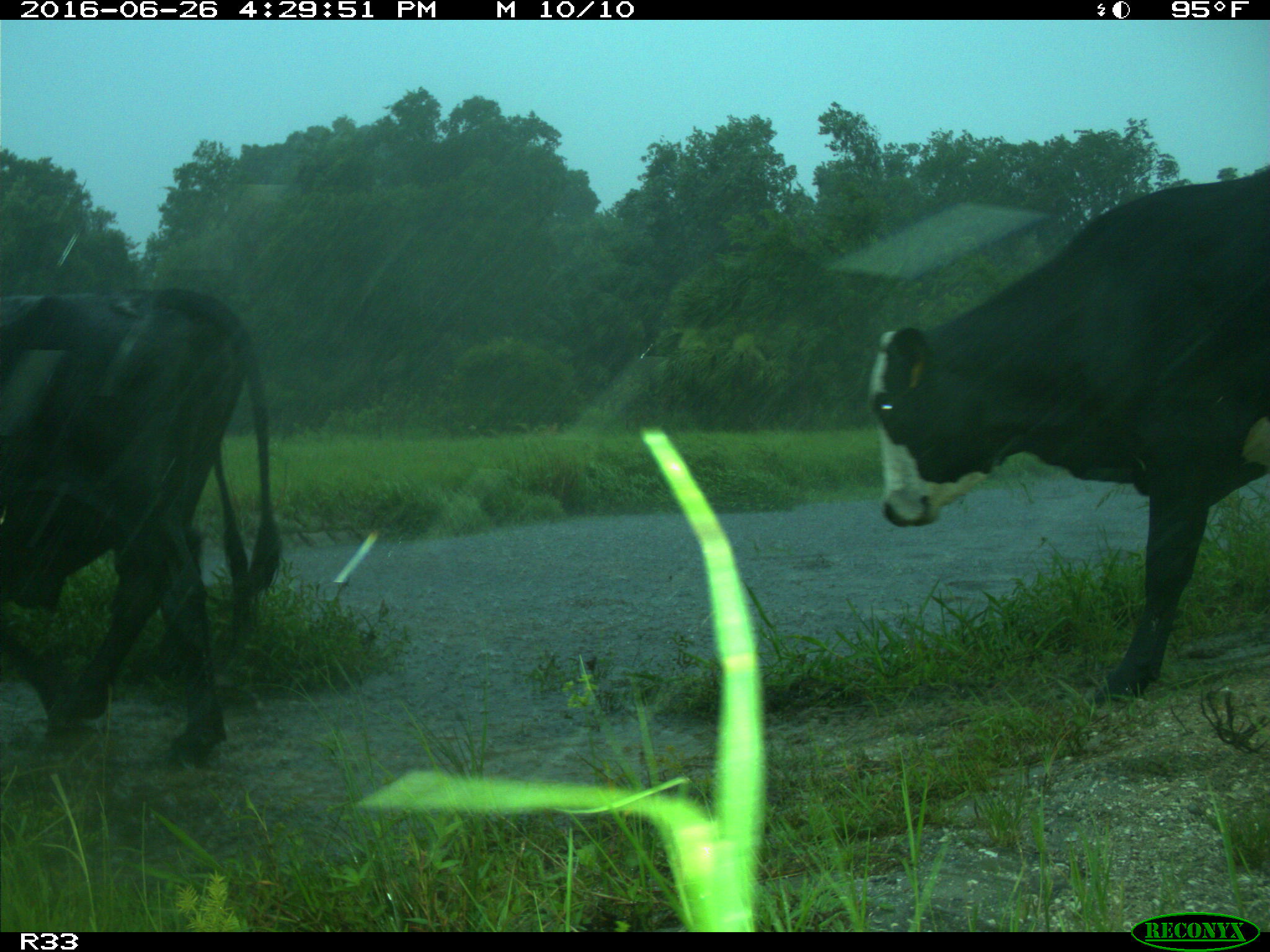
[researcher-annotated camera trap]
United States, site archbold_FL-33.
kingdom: Animalia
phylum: Chordata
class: Mammalia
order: Artiodactyla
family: Bovidae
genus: Bos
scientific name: Bos taurus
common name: domestic cow